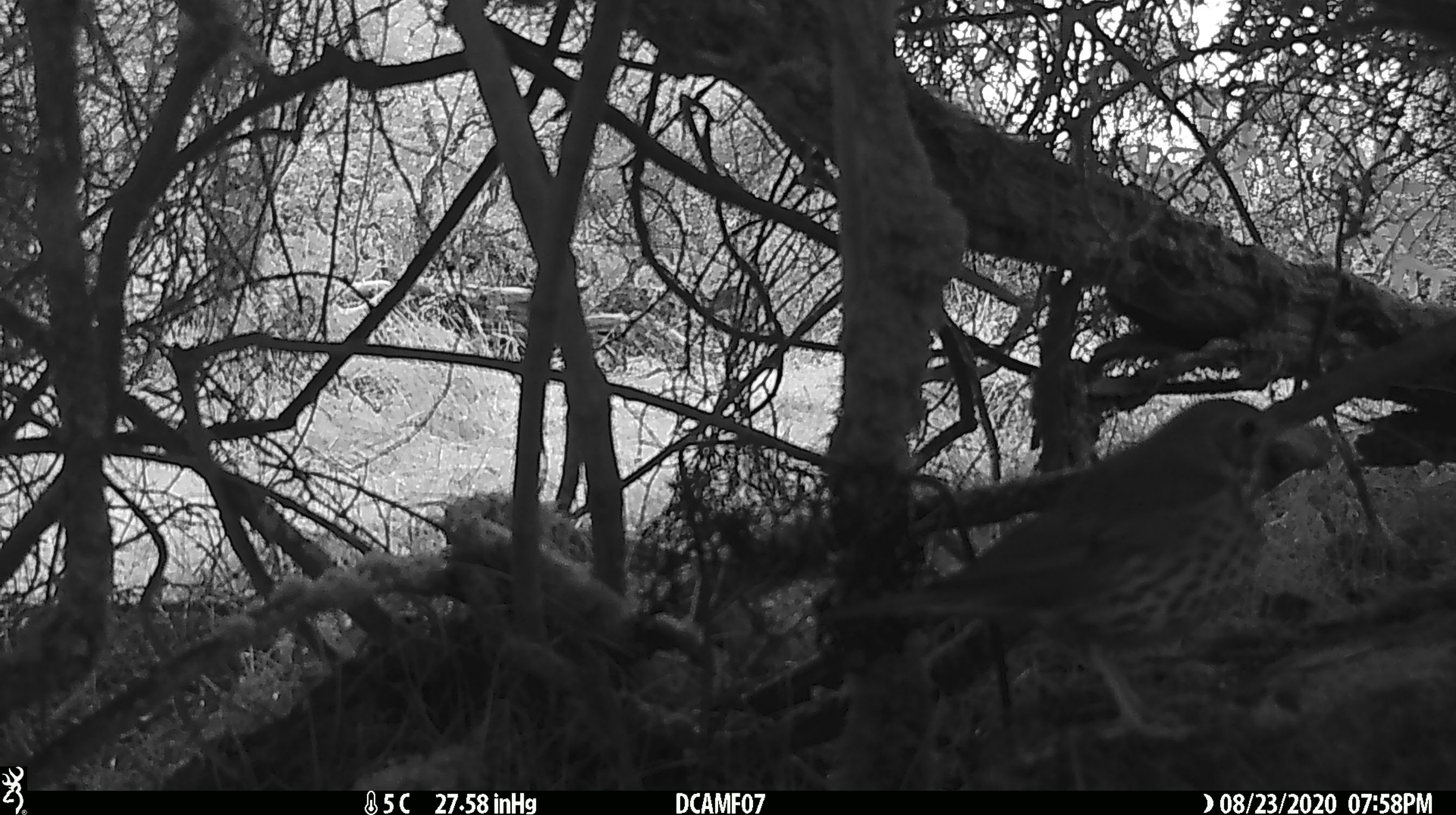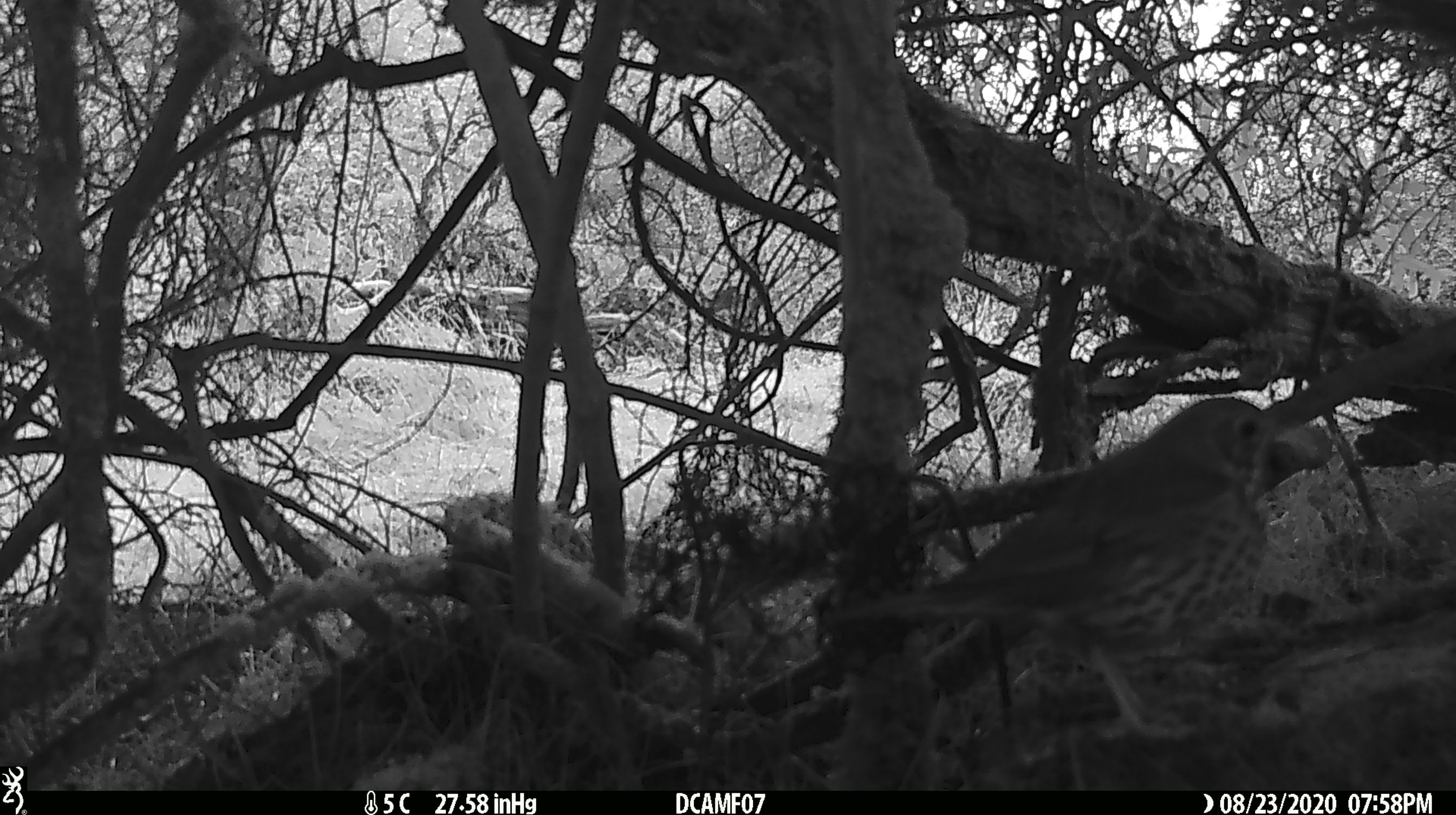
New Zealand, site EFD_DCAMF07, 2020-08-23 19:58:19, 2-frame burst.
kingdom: Animalia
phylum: Chordata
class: Aves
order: Passeriformes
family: Turdidae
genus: Turdus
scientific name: Turdus philomelos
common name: song thrush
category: thrush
Thrush (song thrush) (Turdus philomelos).